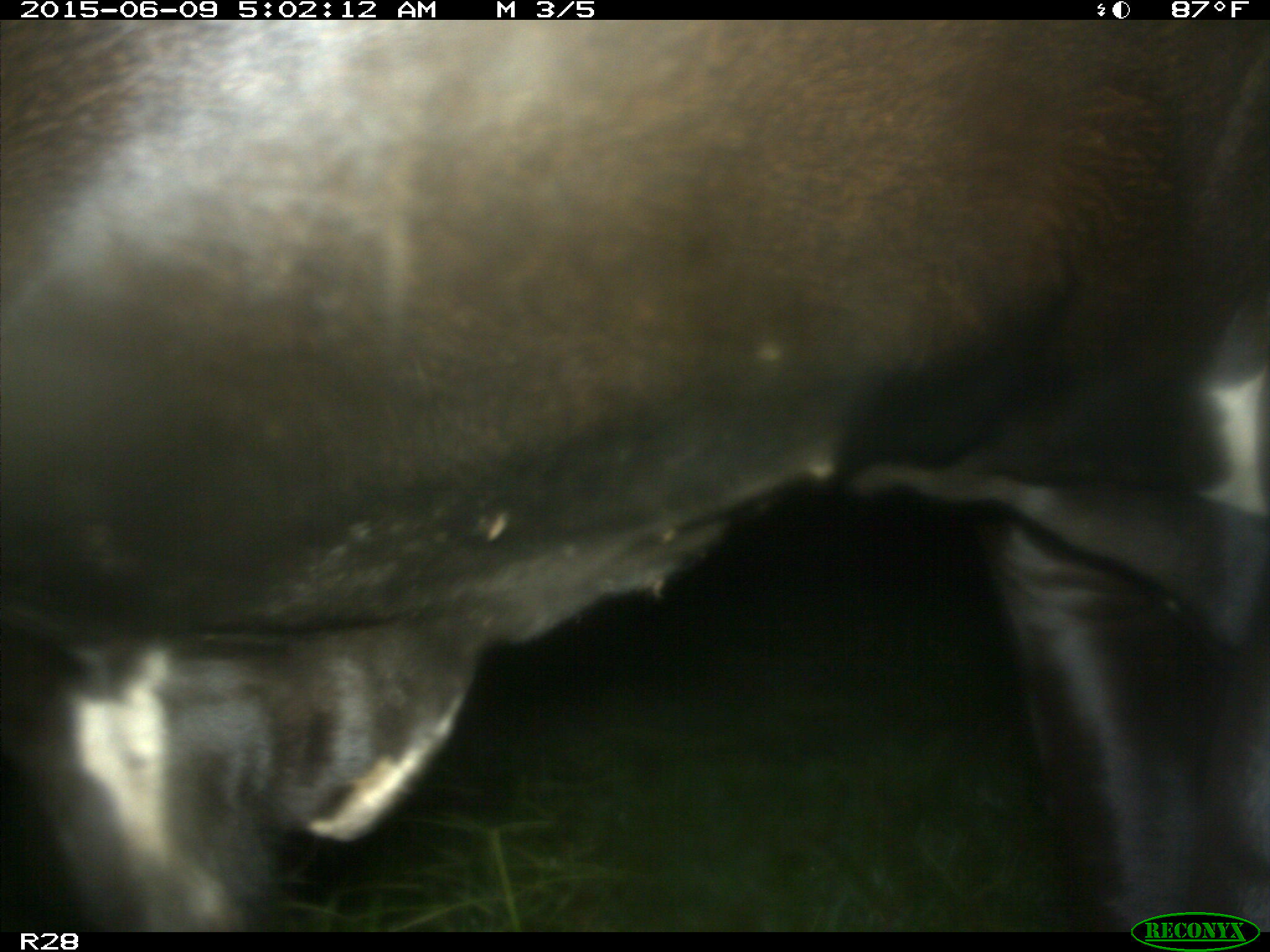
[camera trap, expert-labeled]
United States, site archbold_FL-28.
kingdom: Animalia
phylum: Chordata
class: Mammalia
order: Artiodactyla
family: Bovidae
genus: Bos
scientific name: Bos taurus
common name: domestic cow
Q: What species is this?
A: Bos taurus (domestic cow).